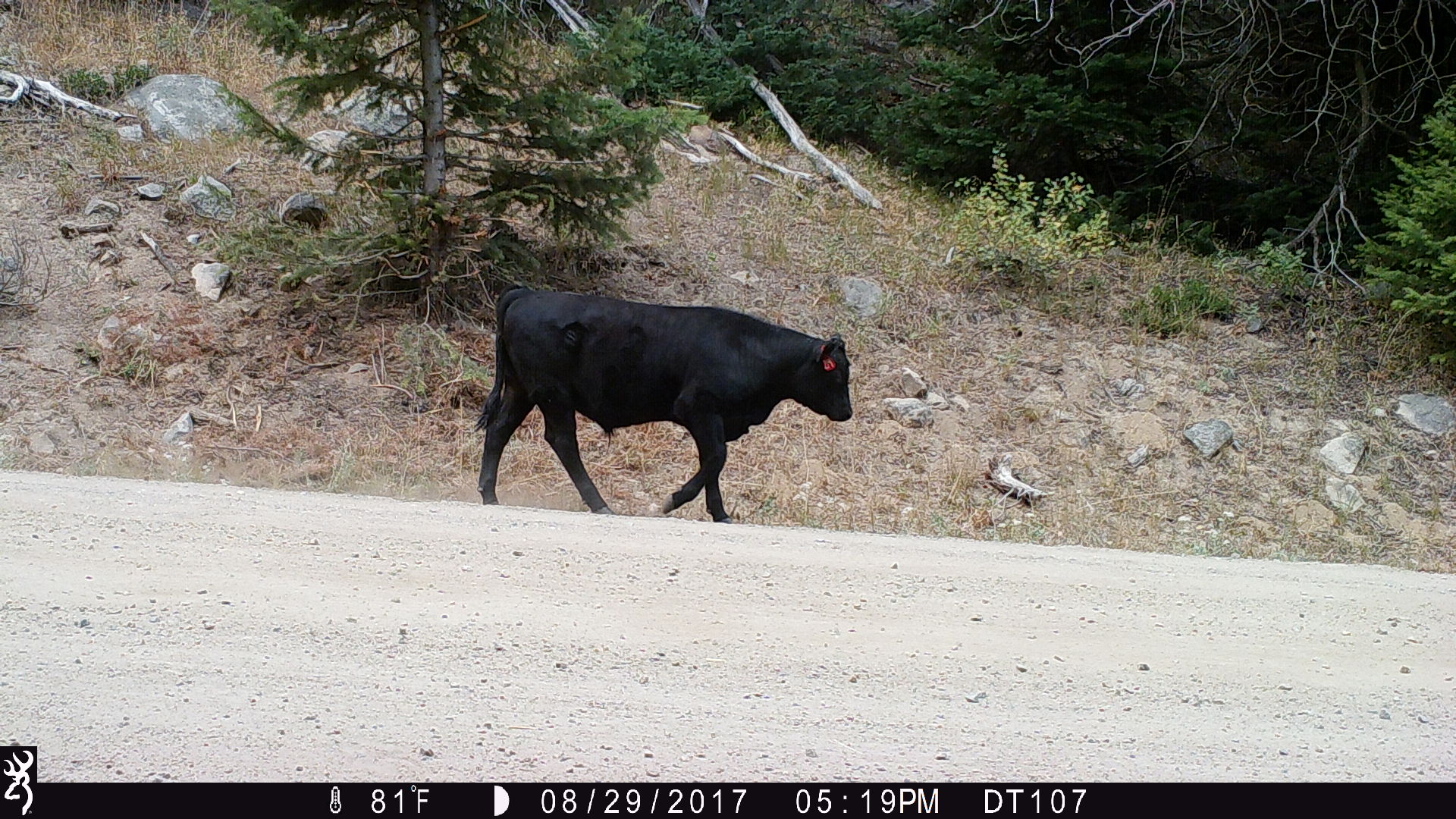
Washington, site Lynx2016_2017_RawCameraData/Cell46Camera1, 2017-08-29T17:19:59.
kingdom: Animalia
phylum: Chordata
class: Mammalia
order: Artiodactyla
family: Bovidae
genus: Bos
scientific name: Bos taurus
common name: domestic cattle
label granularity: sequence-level